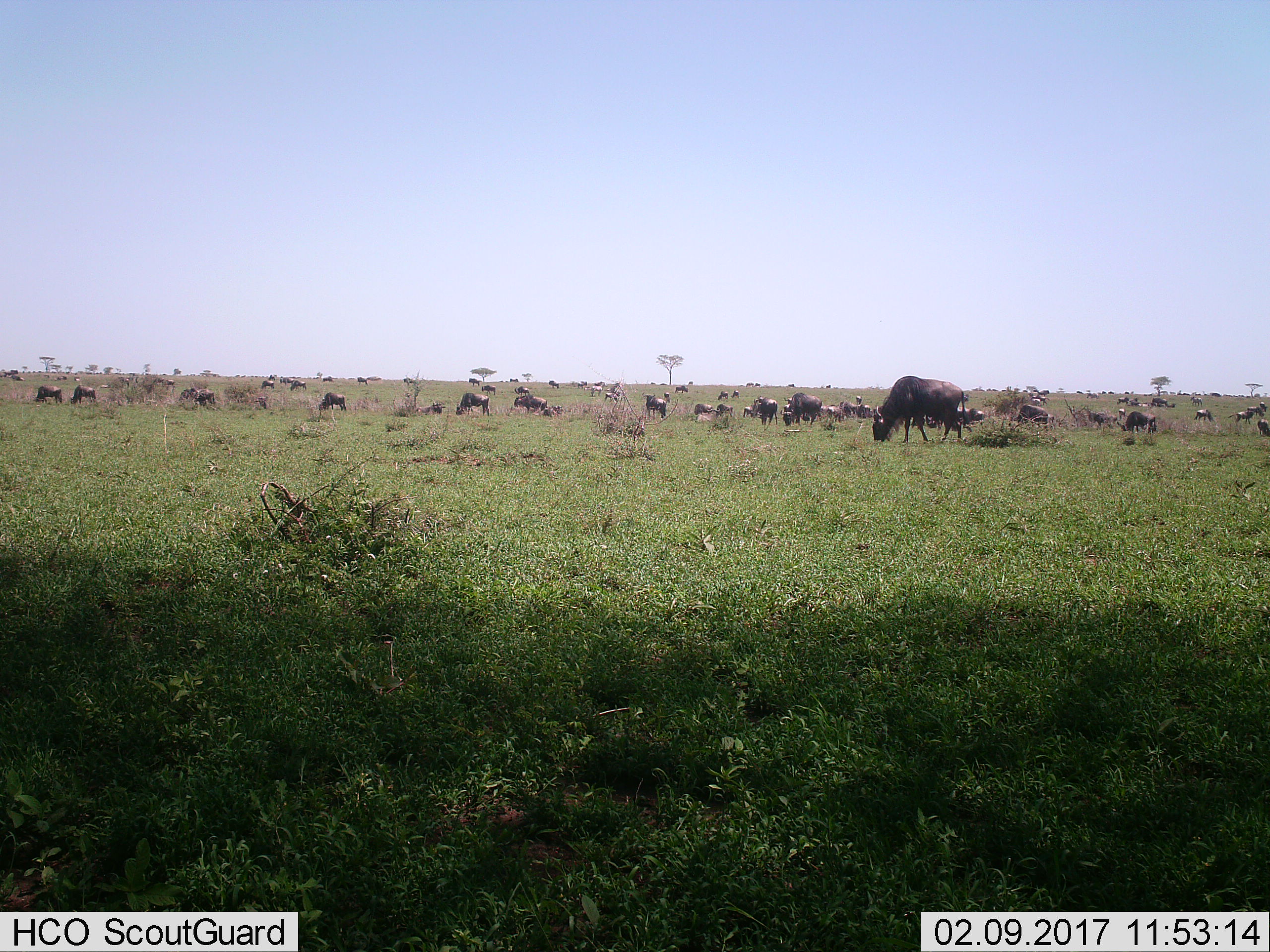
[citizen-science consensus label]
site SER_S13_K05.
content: unidentified animal